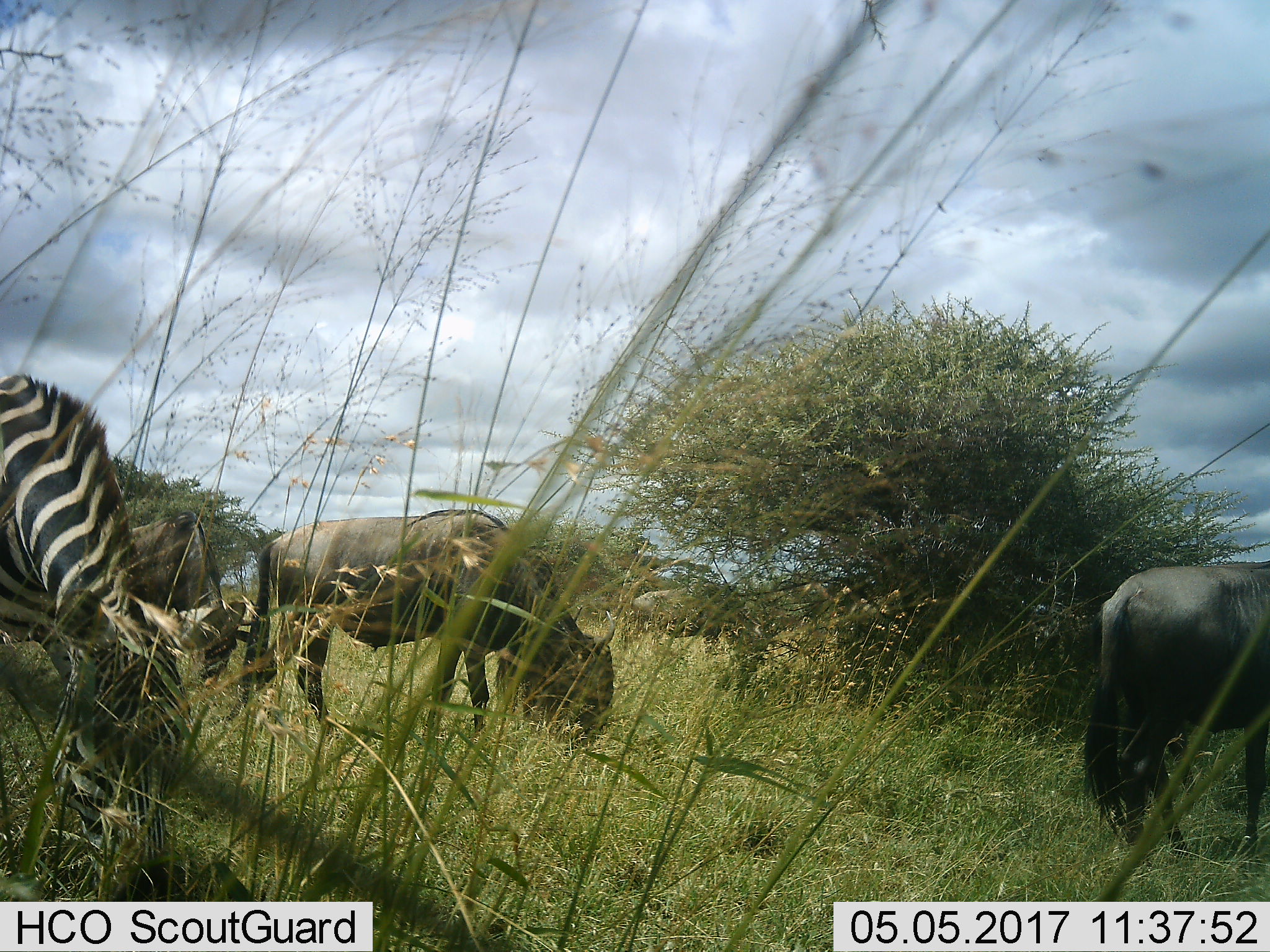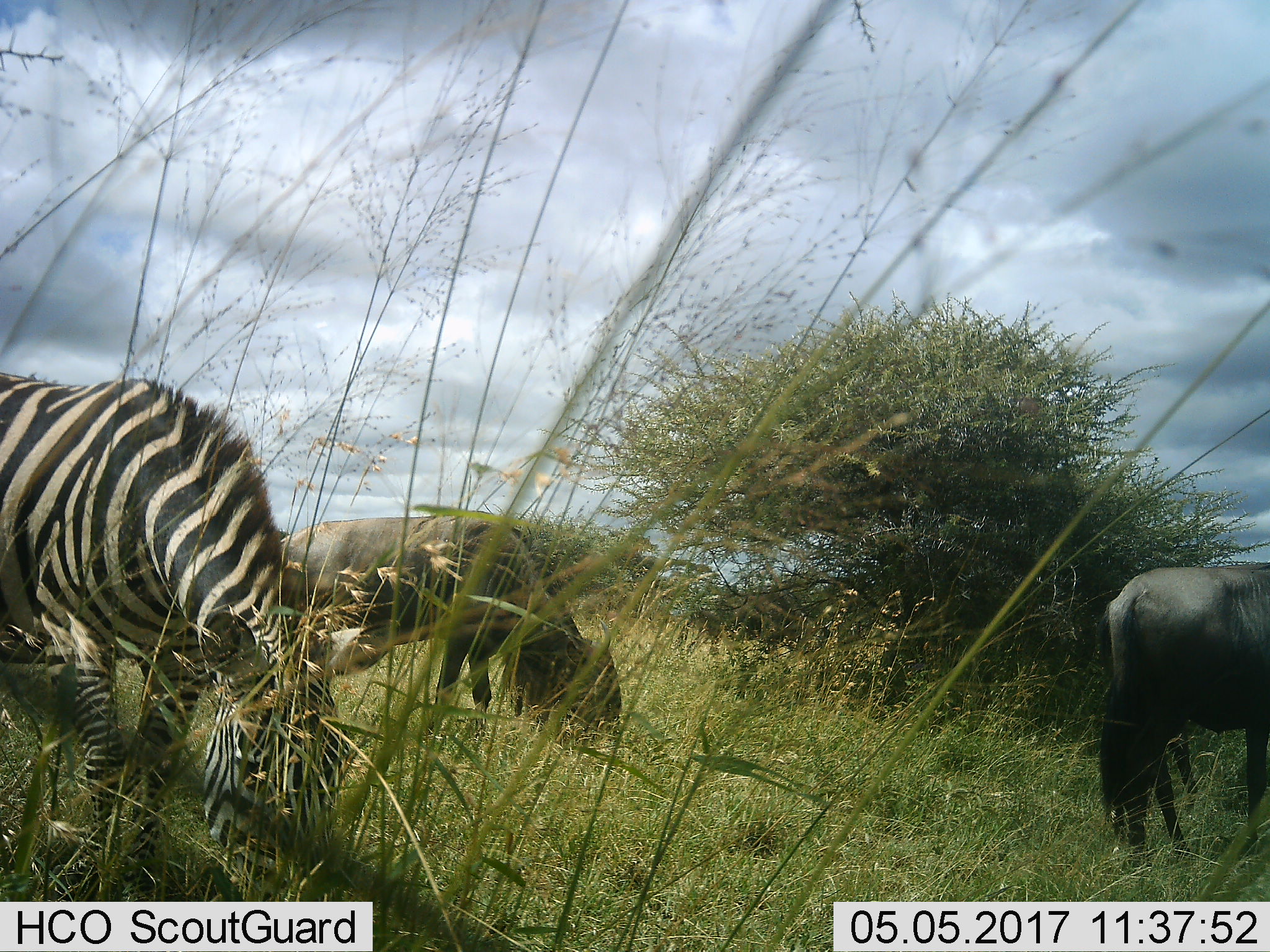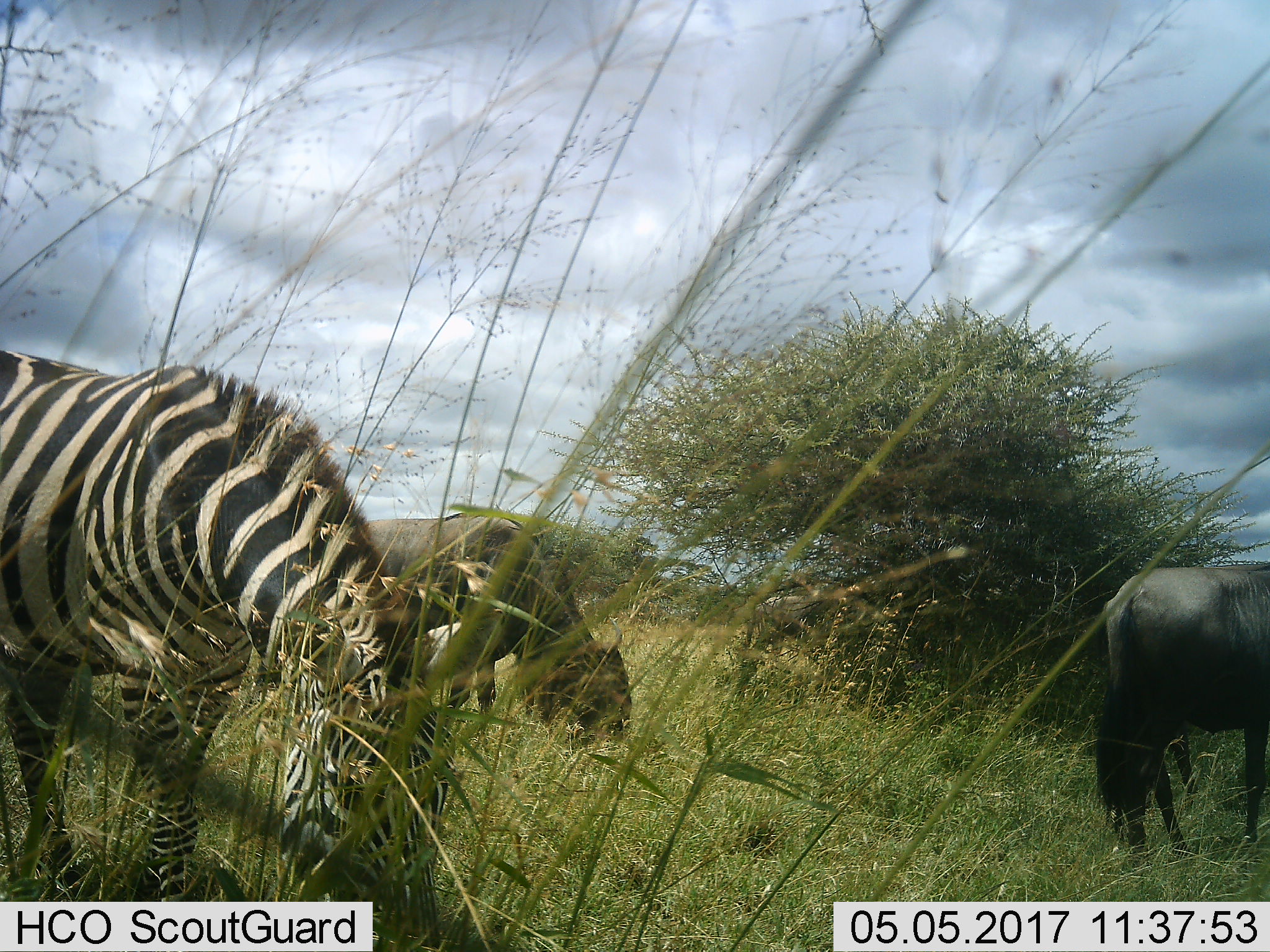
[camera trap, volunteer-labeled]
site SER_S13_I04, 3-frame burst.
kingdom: Animalia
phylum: Chordata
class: Mammalia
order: Artiodactyla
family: Bovidae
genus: Connochaetes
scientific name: Connochaetes taurinus taurinus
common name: blue wildebeest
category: wildebeestblue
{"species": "wildebeestblue (blue wildebeest) (Connochaetes taurinus taurinus)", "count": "4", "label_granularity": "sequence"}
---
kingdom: Animalia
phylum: Chordata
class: Mammalia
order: Perissodactyla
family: Equidae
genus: Equus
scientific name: Equus quagga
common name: plains zebra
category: zebraplains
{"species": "zebraplains (plains zebra) (Equus quagga)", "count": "1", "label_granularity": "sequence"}